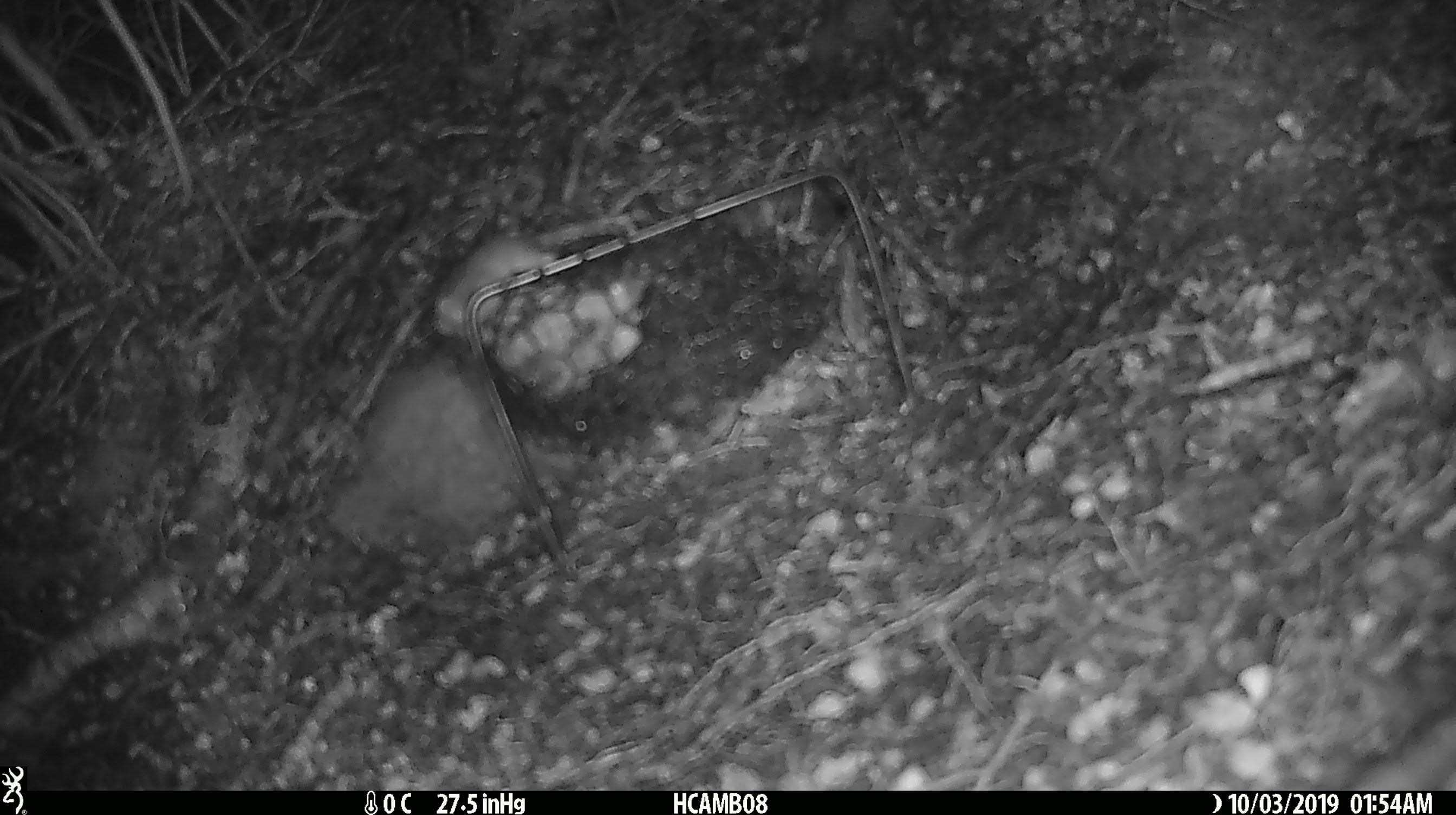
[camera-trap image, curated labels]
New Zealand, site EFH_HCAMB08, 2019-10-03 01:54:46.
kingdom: Animalia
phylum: Chordata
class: Mammalia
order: Rodentia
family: Muridae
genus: Mus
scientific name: Mus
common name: mouse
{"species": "mouse (Mus)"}